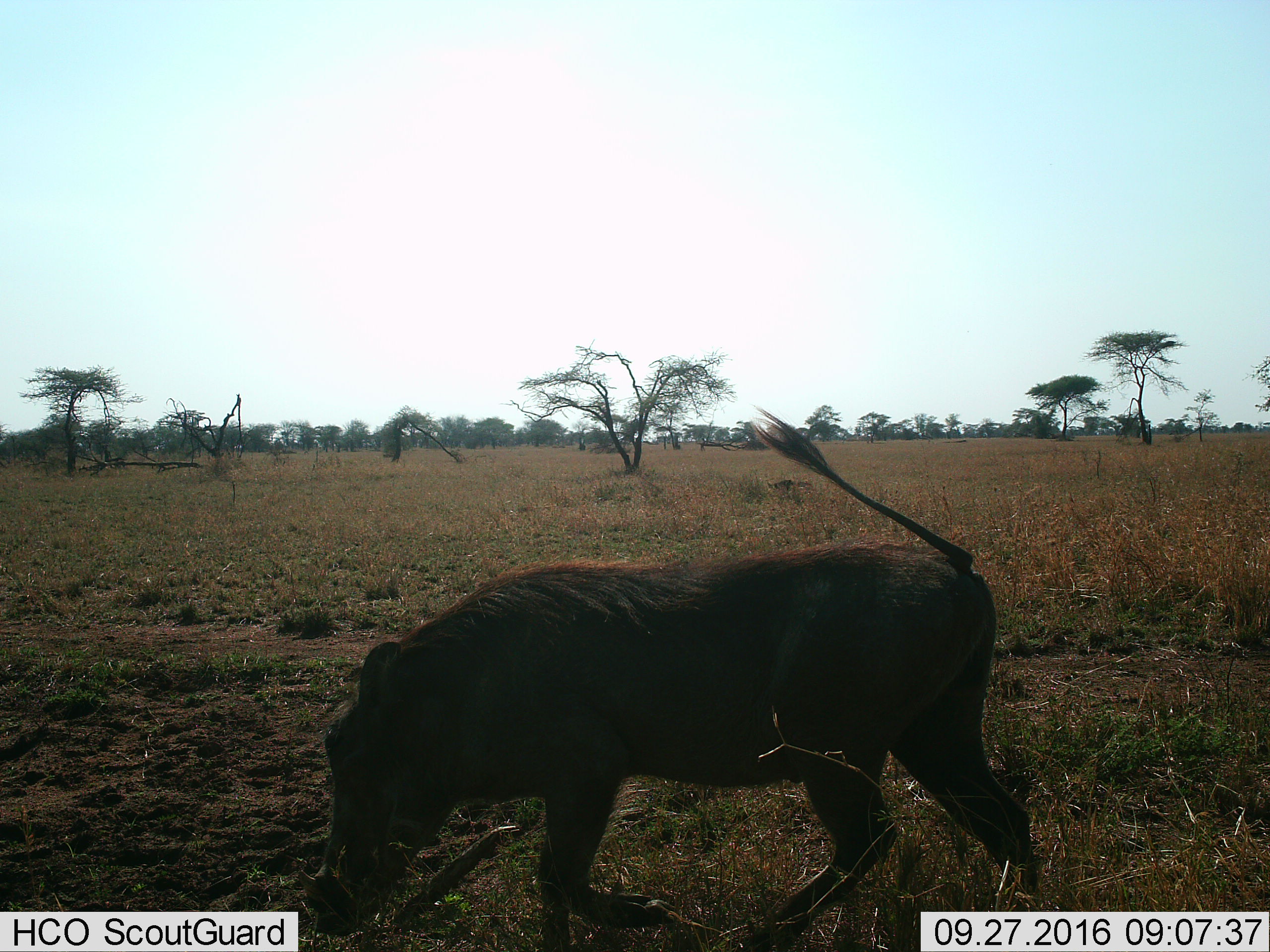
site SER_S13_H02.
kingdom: Animalia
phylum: Chordata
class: Mammalia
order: Artiodactyla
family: Suidae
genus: Phacochoerus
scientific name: Phacochoerus africanus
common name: warthog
Warthog (Phacochoerus africanus), count 1. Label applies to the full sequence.